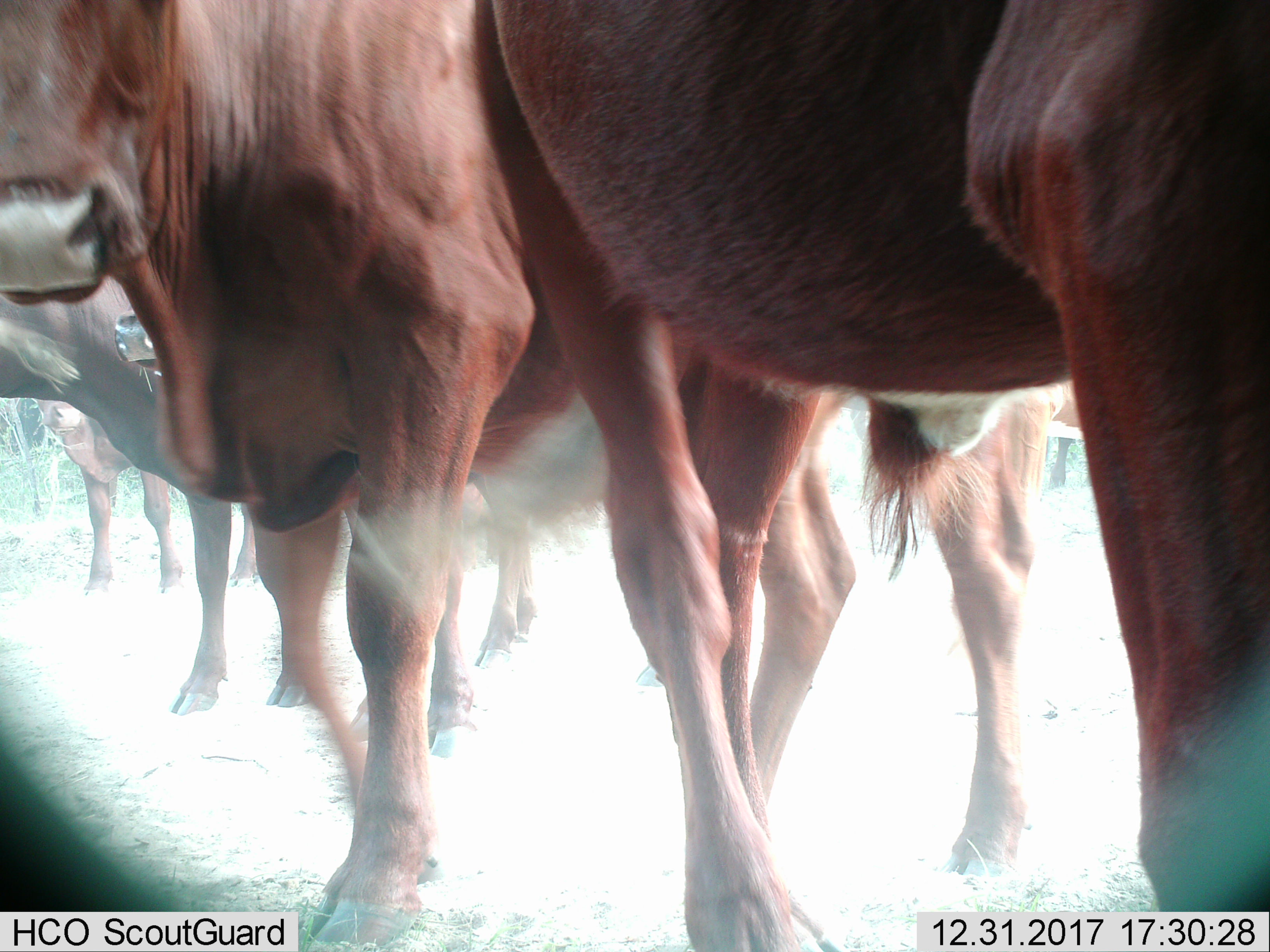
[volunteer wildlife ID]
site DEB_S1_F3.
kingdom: Animalia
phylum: Chordata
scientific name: Vertebrata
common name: domestic animal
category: domesticanimal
Domesticanimal (domestic animal) (Vertebrata), count 6. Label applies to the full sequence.